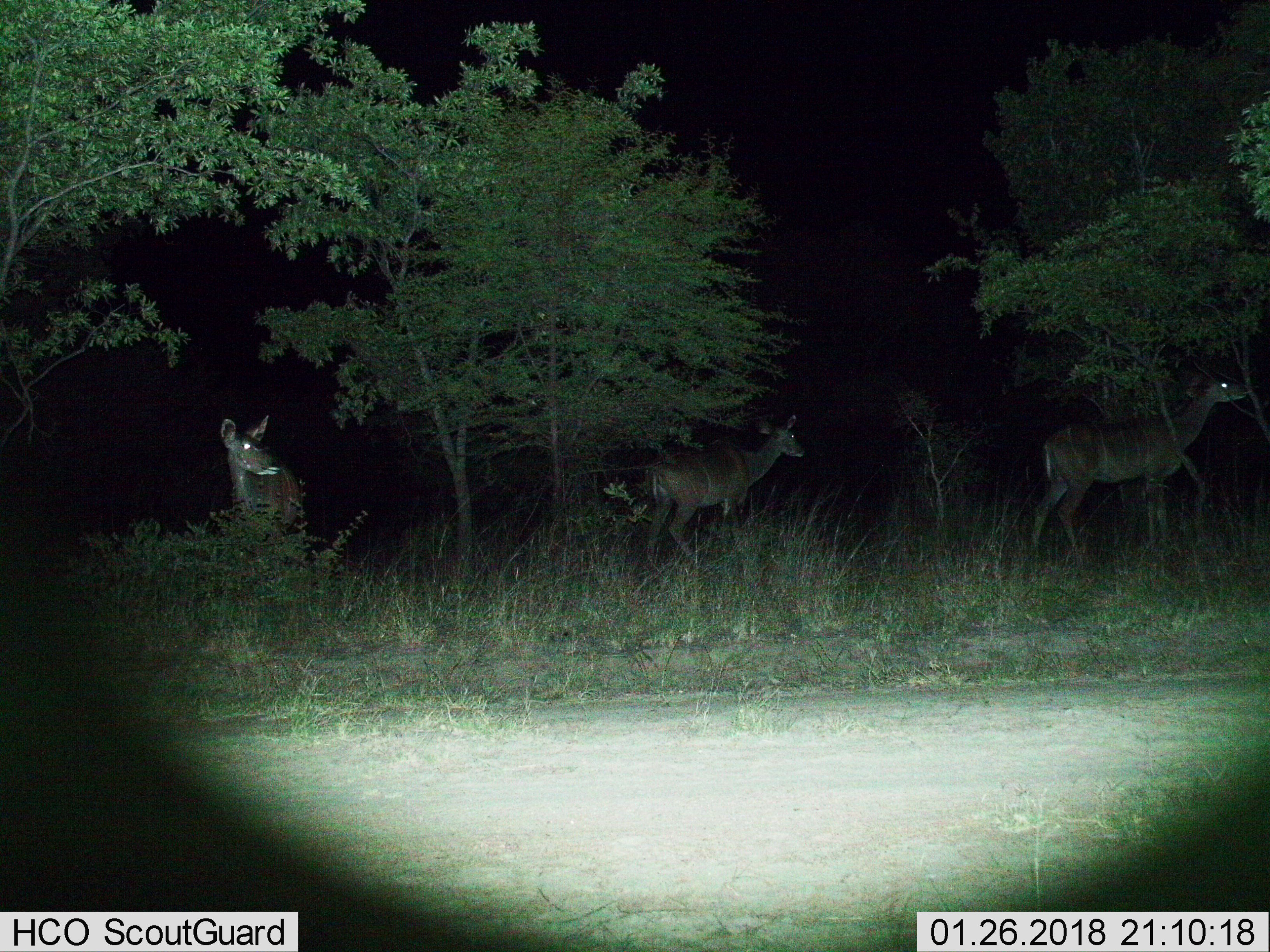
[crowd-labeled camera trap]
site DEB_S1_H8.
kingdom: Animalia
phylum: Chordata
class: Mammalia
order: Artiodactyla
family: Bovidae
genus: Tragelaphus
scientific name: Tragelaphus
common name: kudu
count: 3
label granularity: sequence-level